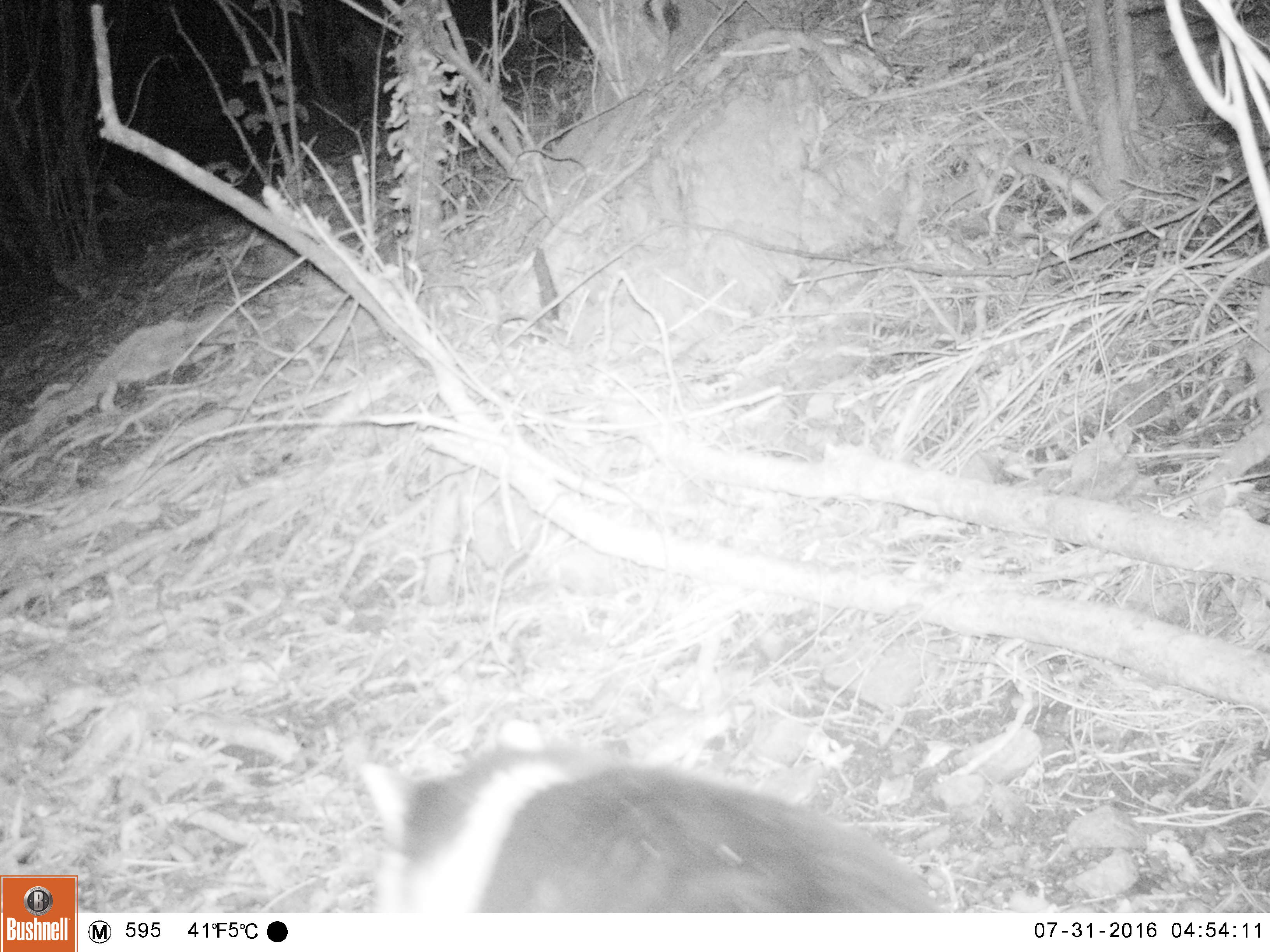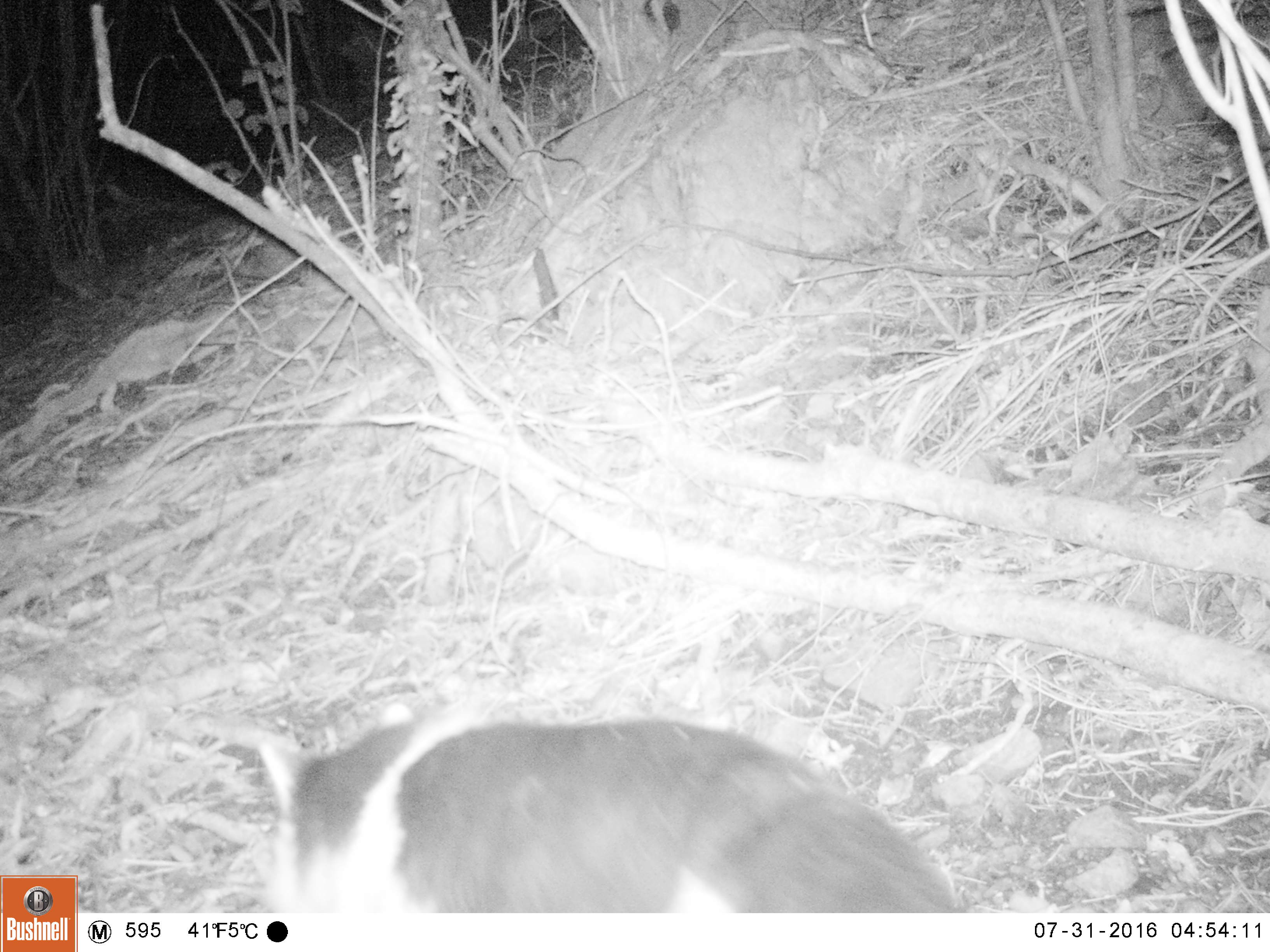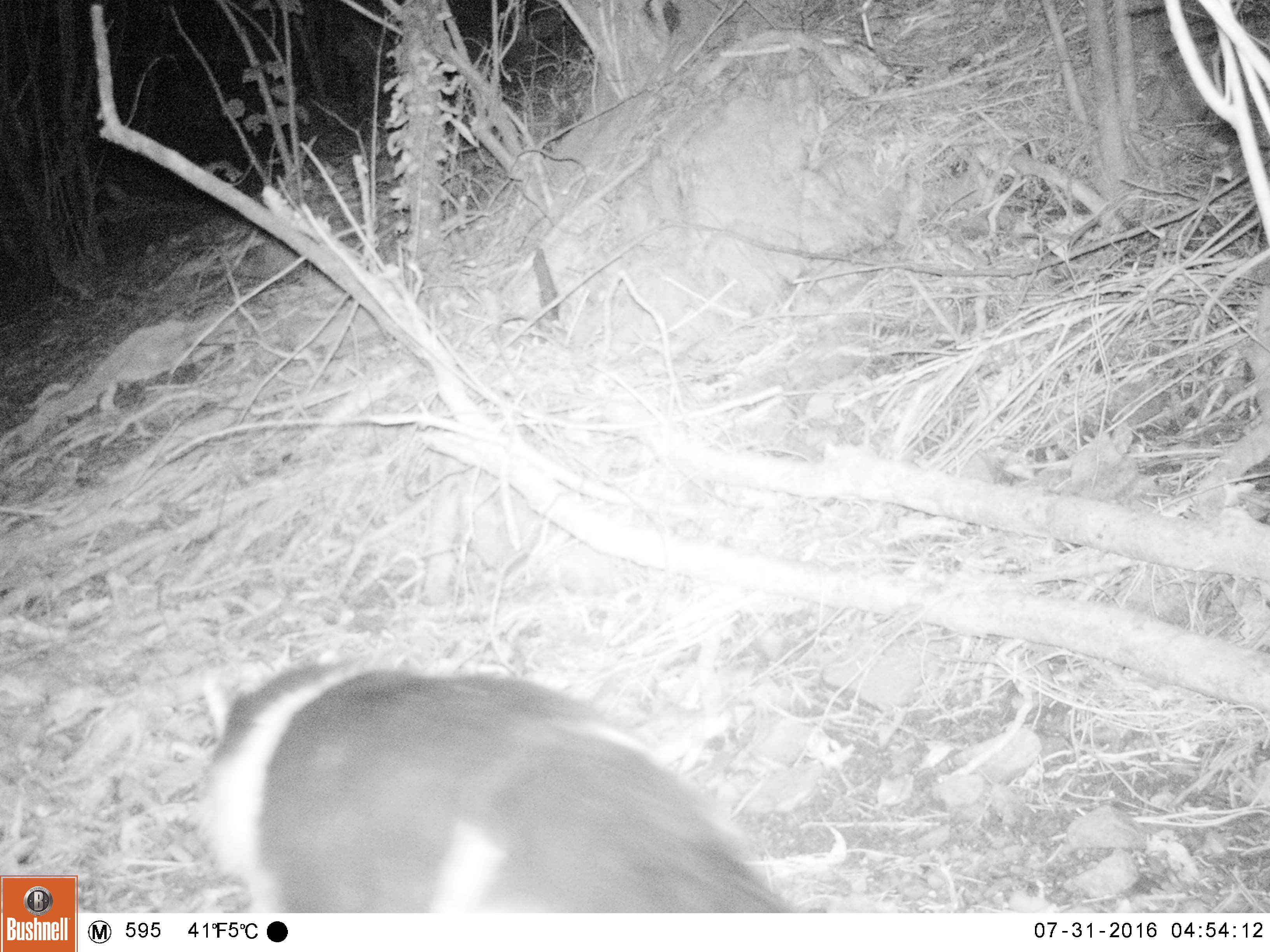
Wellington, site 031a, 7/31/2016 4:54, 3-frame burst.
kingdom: Animalia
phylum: Chordata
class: Mammalia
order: Carnivora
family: Felidae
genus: Felis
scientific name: Felis catus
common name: cat